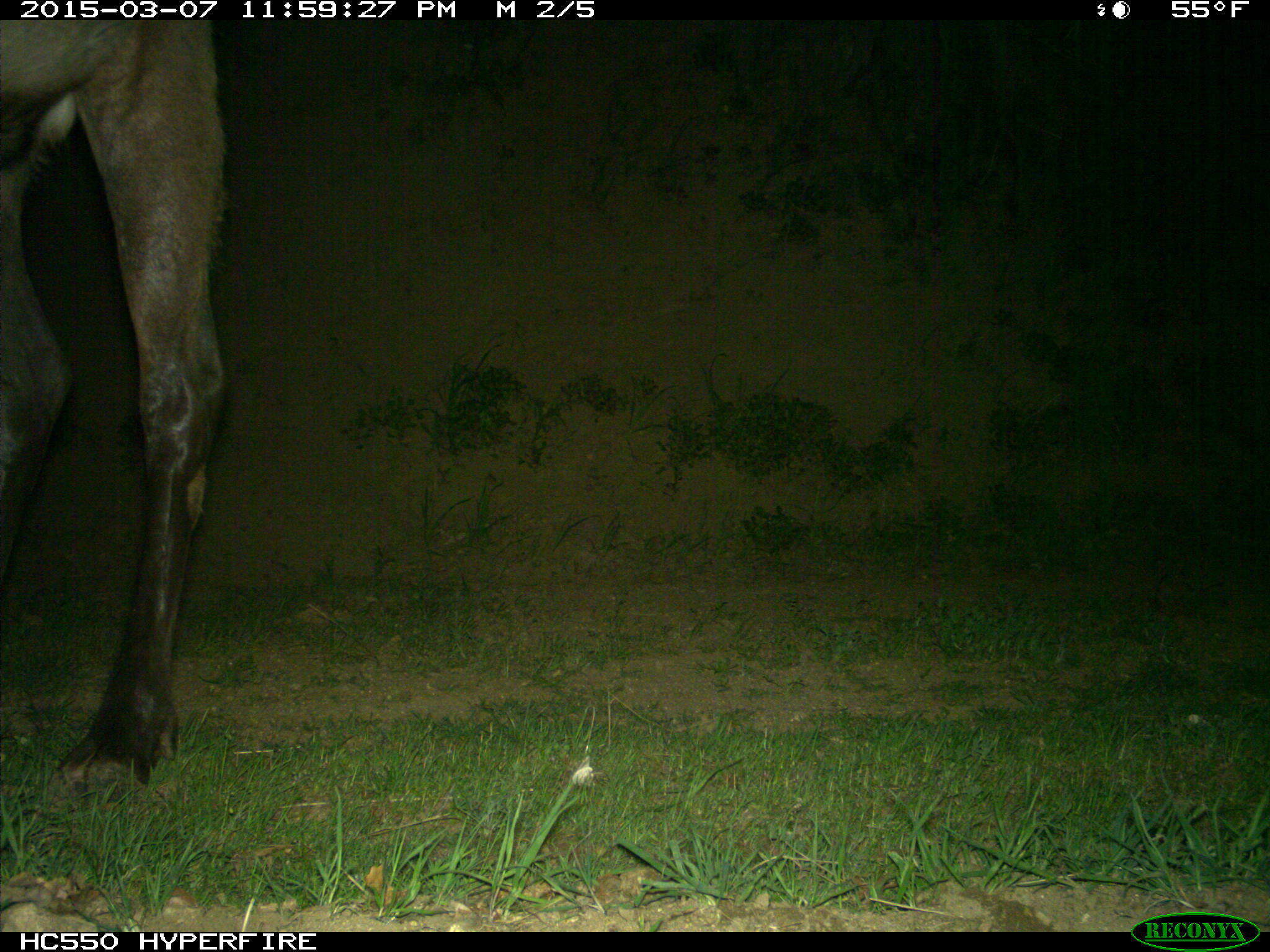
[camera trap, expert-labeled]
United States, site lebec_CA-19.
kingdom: Animalia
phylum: Chordata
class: Mammalia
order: Artiodactyla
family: Cervidae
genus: Cervus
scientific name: Cervus canadensis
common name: elk